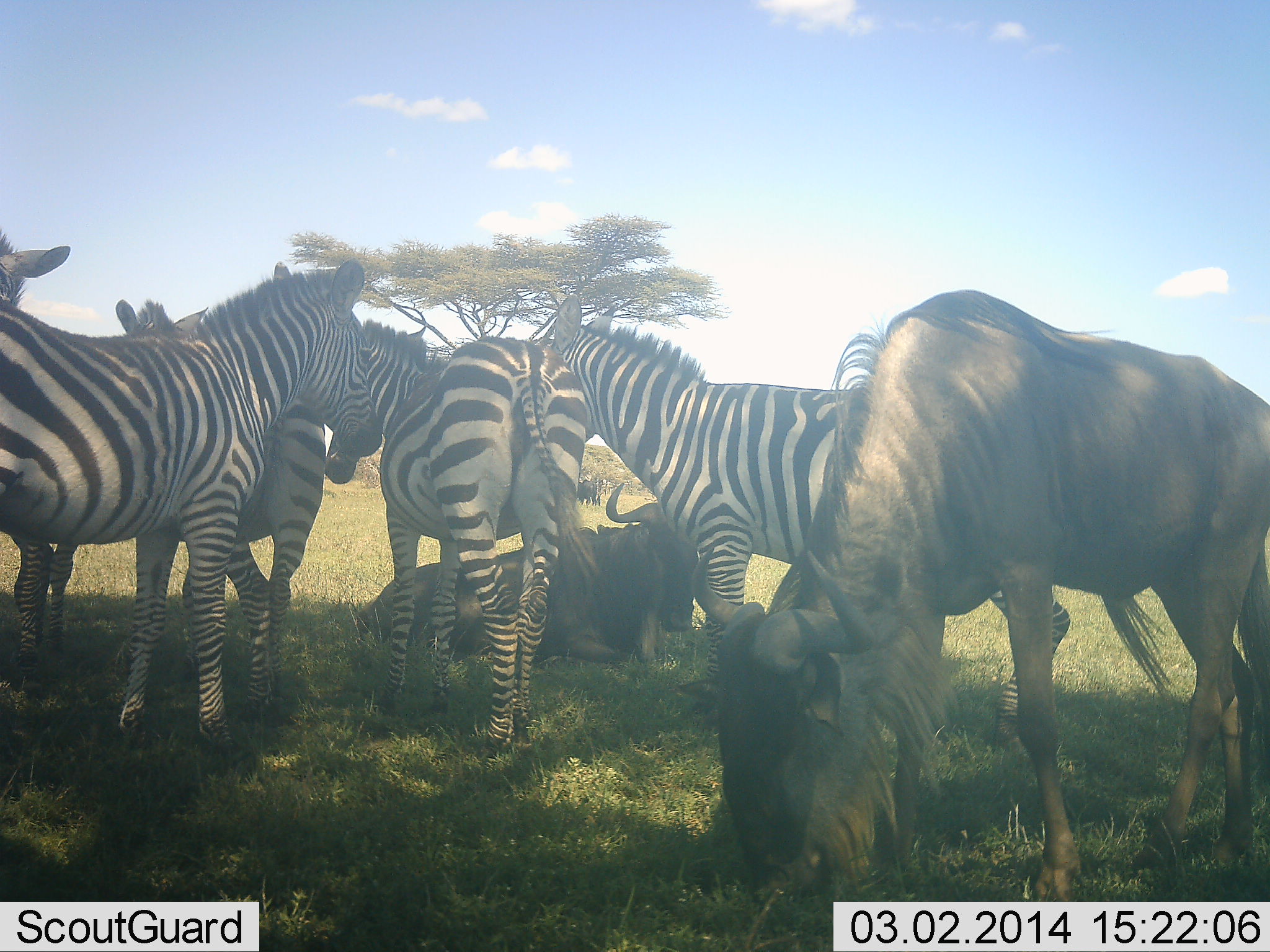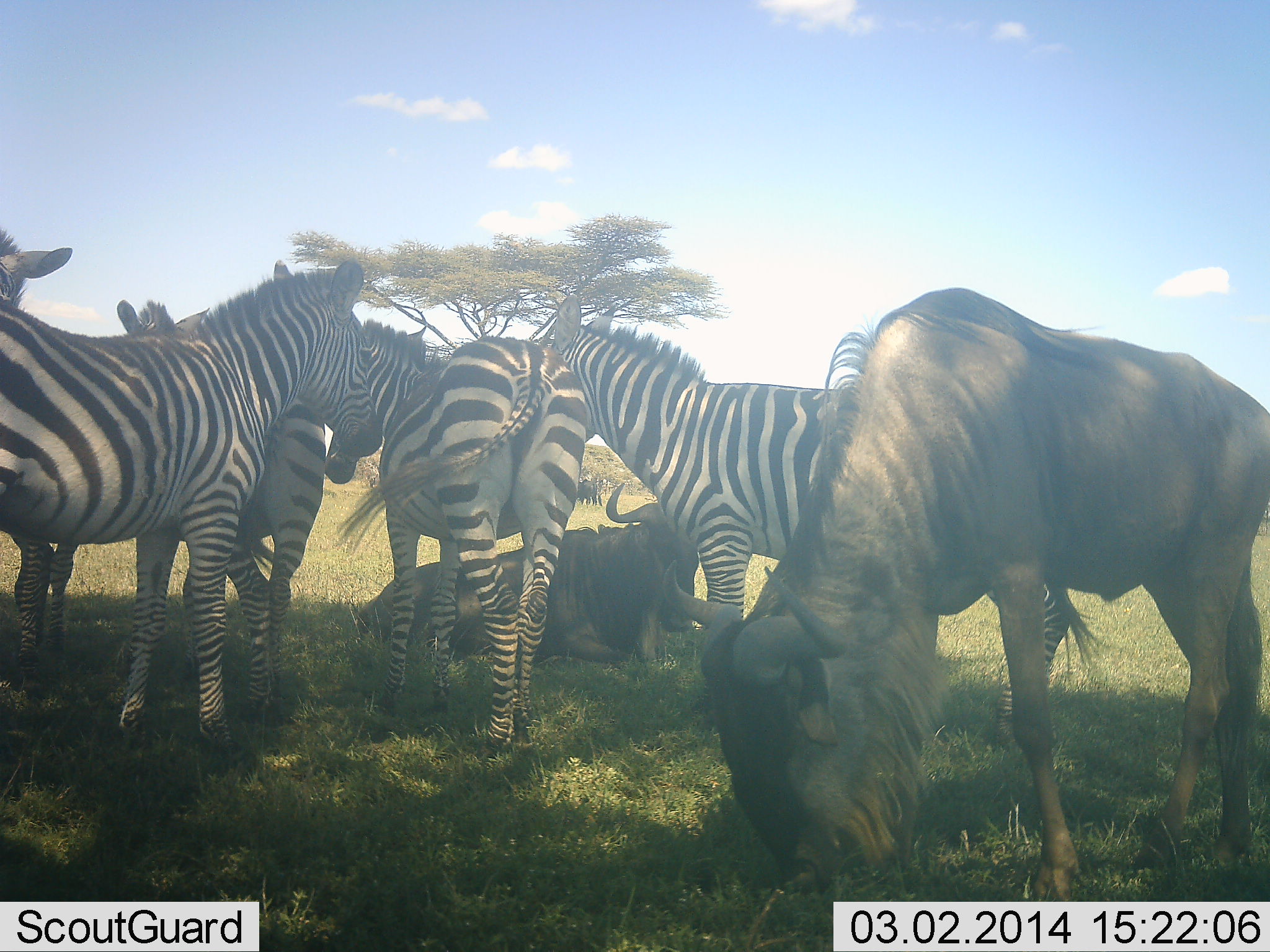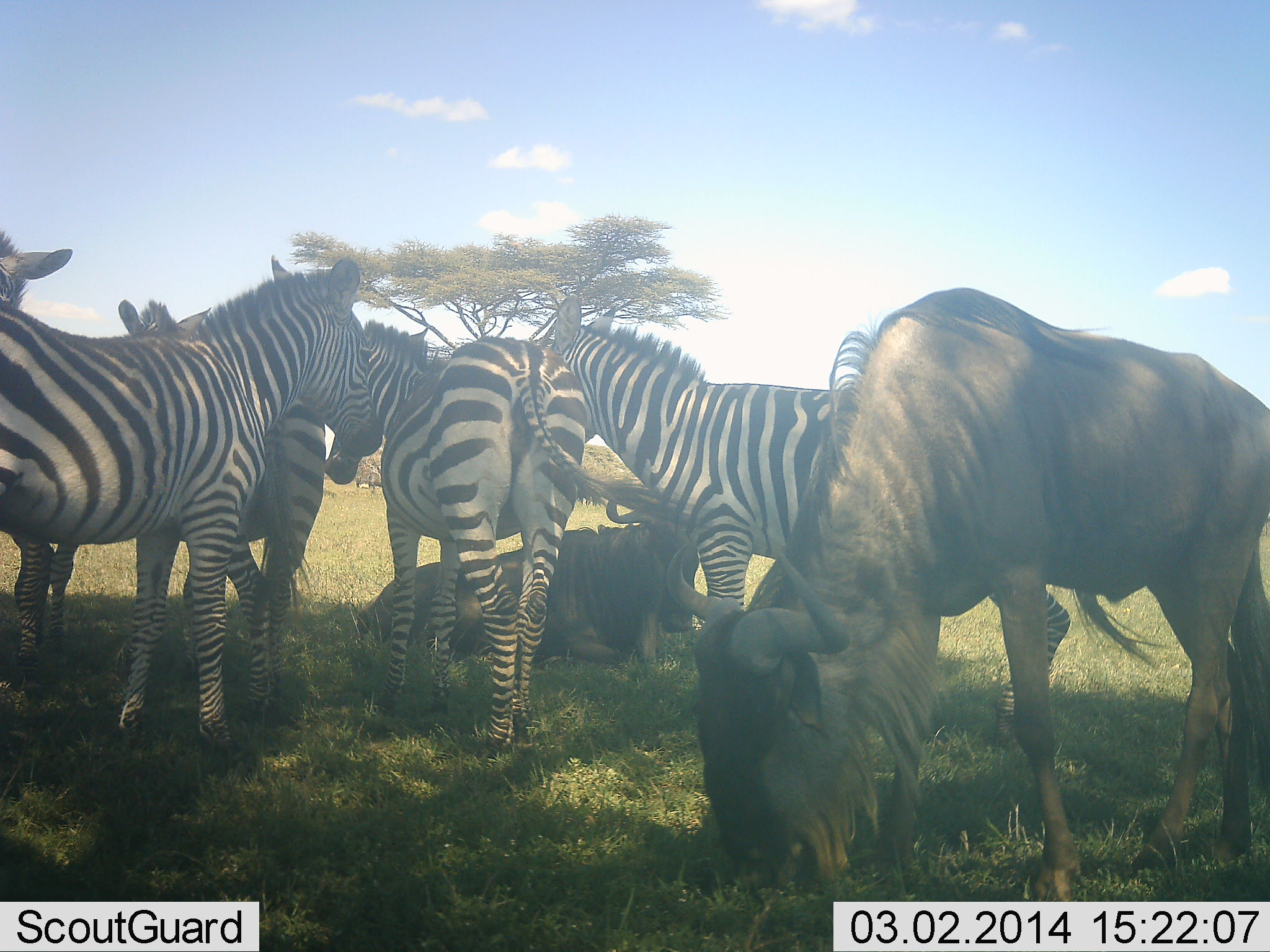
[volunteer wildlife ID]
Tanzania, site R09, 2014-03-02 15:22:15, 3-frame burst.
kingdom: Animalia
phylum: Chordata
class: Mammalia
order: Artiodactyla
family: Bovidae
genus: Connochaetes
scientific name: Connochaetes taurinus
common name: blue wildebeest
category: wildebeest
Wildebeest (blue wildebeest) (Connochaetes taurinus), count 2. Behavior (volunteer vote fractions): standing 60%, resting 90%, moving 0%, interacting 10%. Young present (vote fraction): 0%. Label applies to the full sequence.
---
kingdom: Animalia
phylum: Chordata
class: Mammalia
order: Perissodactyla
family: Equidae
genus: Equus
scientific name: Equus quagga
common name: plains zebra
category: zebra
Zebra (plains zebra) (Equus quagga), count 5. Behavior (volunteer vote fractions): standing 91%, resting 0%, moving 0%, interacting 36%. Young present (vote fraction): 0%. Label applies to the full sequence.